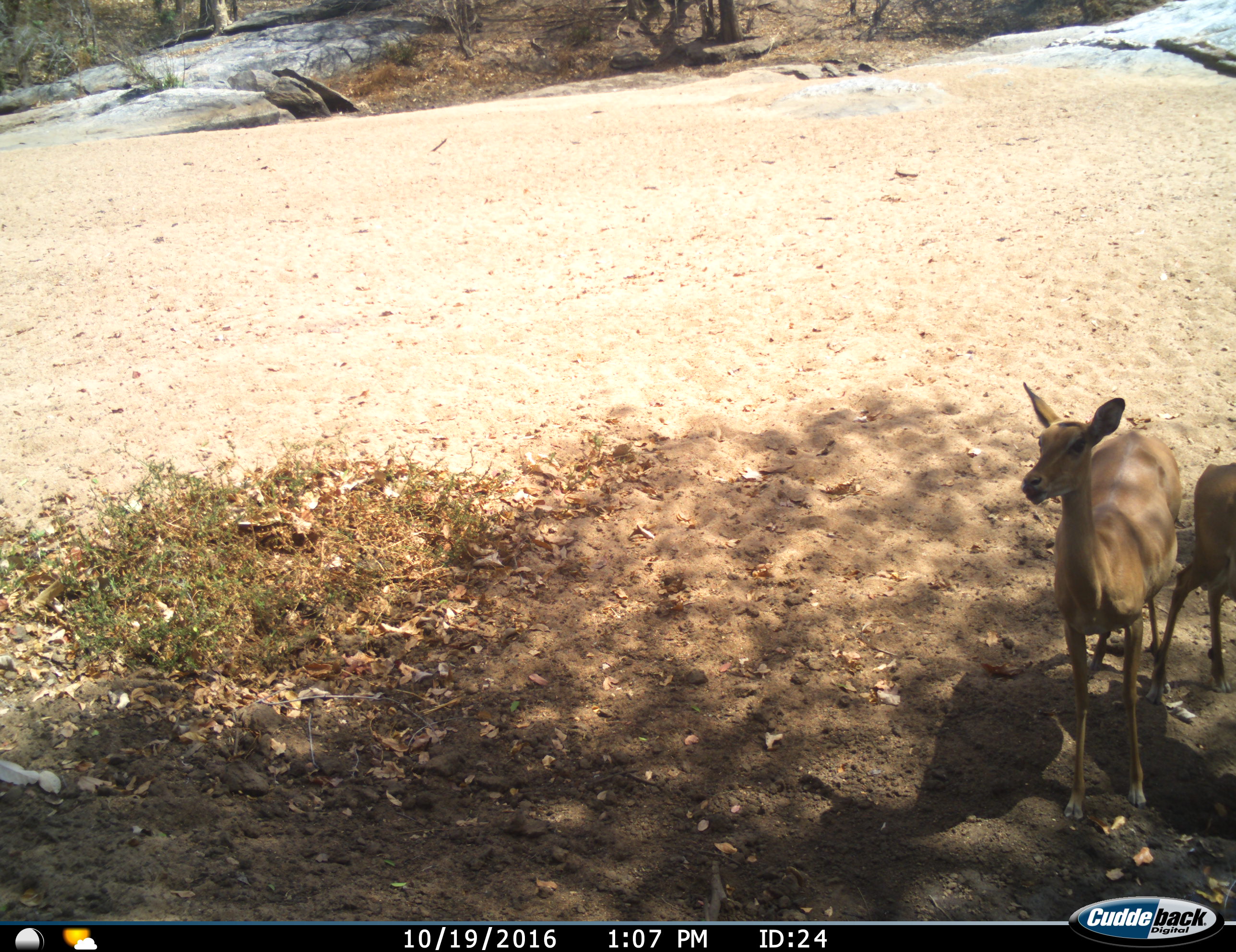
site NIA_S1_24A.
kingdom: Animalia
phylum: Chordata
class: Mammalia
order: Artiodactyla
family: Bovidae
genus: Aepyceros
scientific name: Aepyceros melampus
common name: impala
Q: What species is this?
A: Impala (Aepyceros melampus).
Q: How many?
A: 2.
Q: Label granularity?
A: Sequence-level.